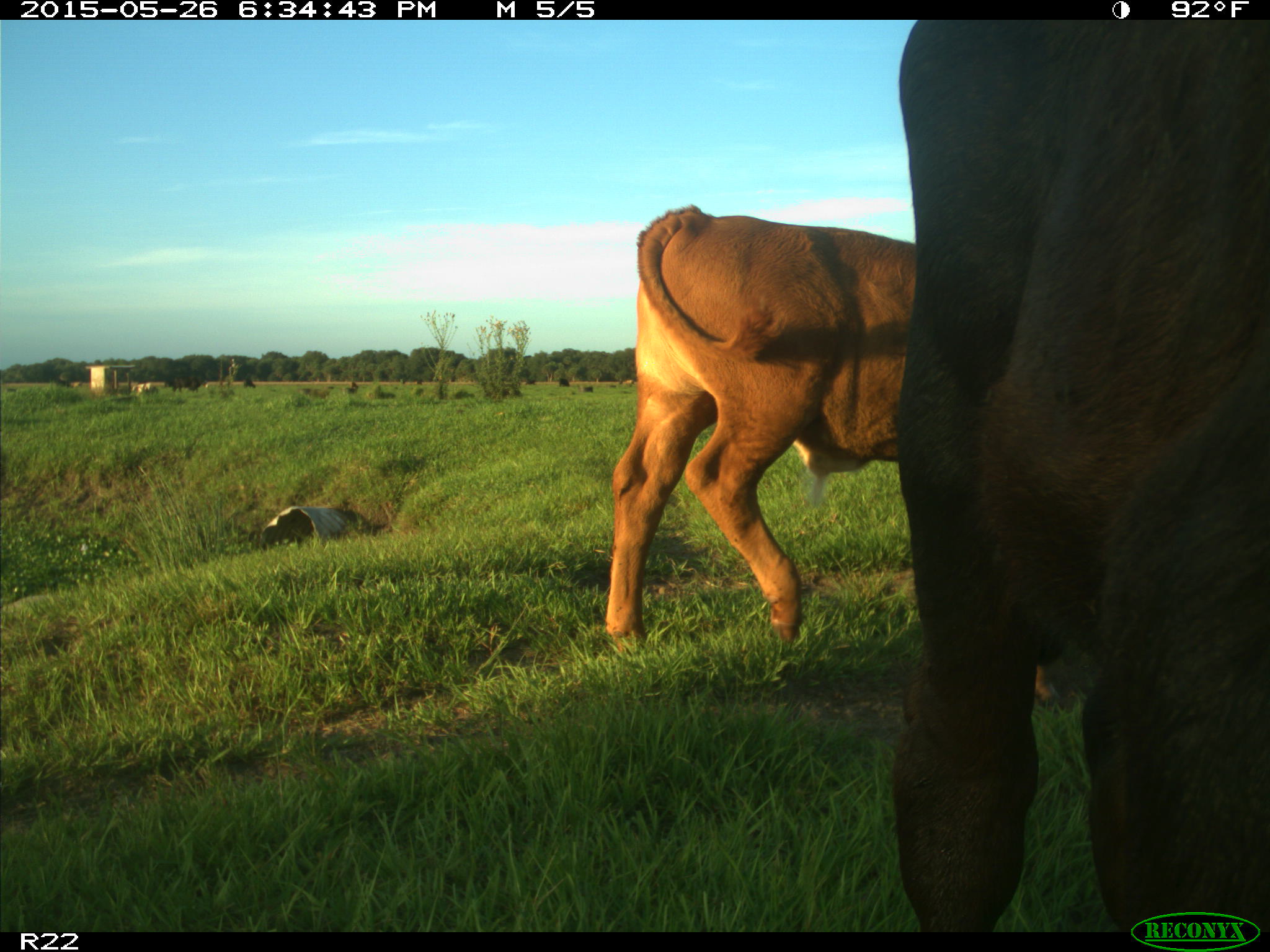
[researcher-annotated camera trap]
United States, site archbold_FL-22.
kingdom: Animalia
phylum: Chordata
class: Mammalia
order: Artiodactyla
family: Bovidae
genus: Bos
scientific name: Bos taurus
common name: domestic cow